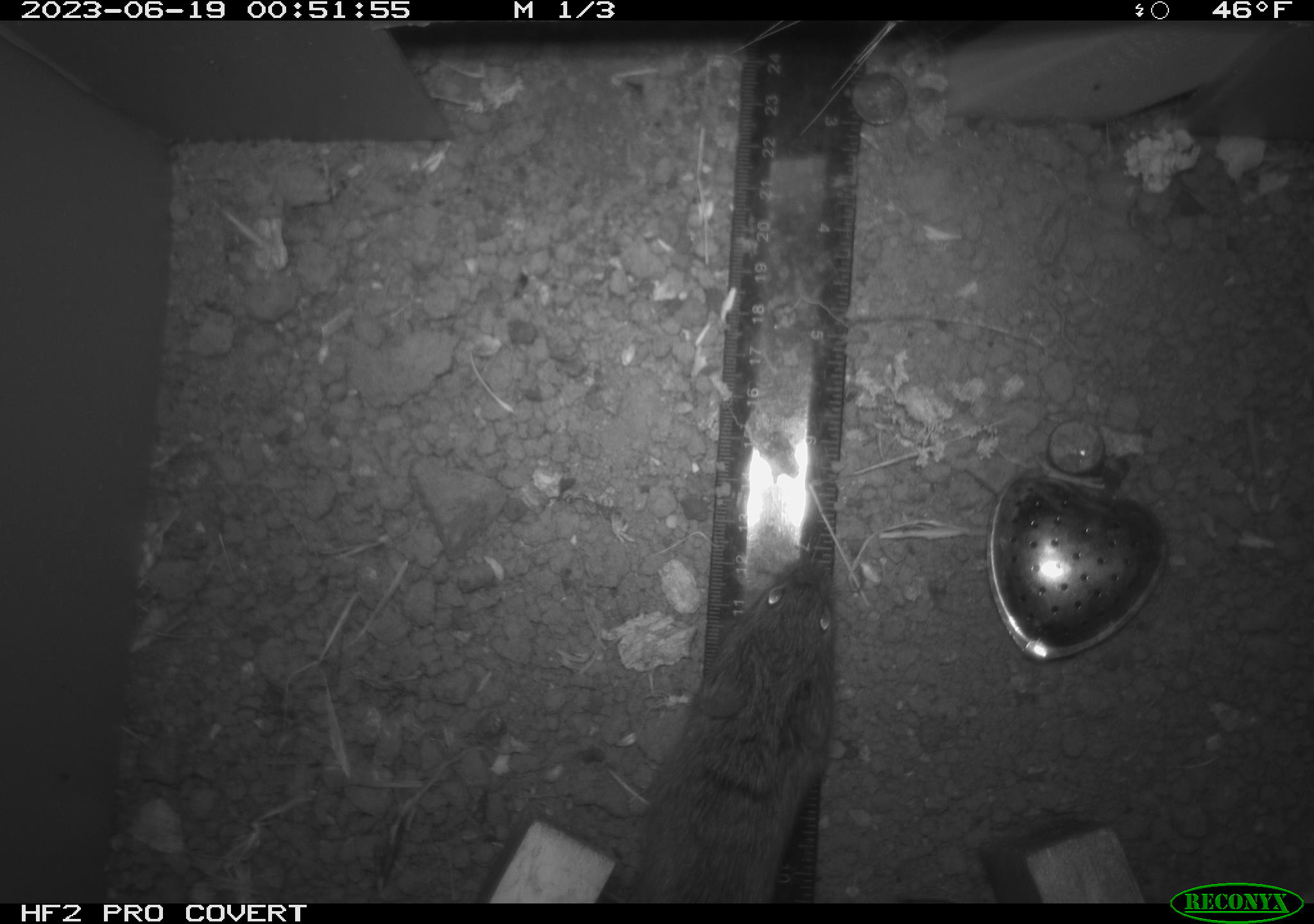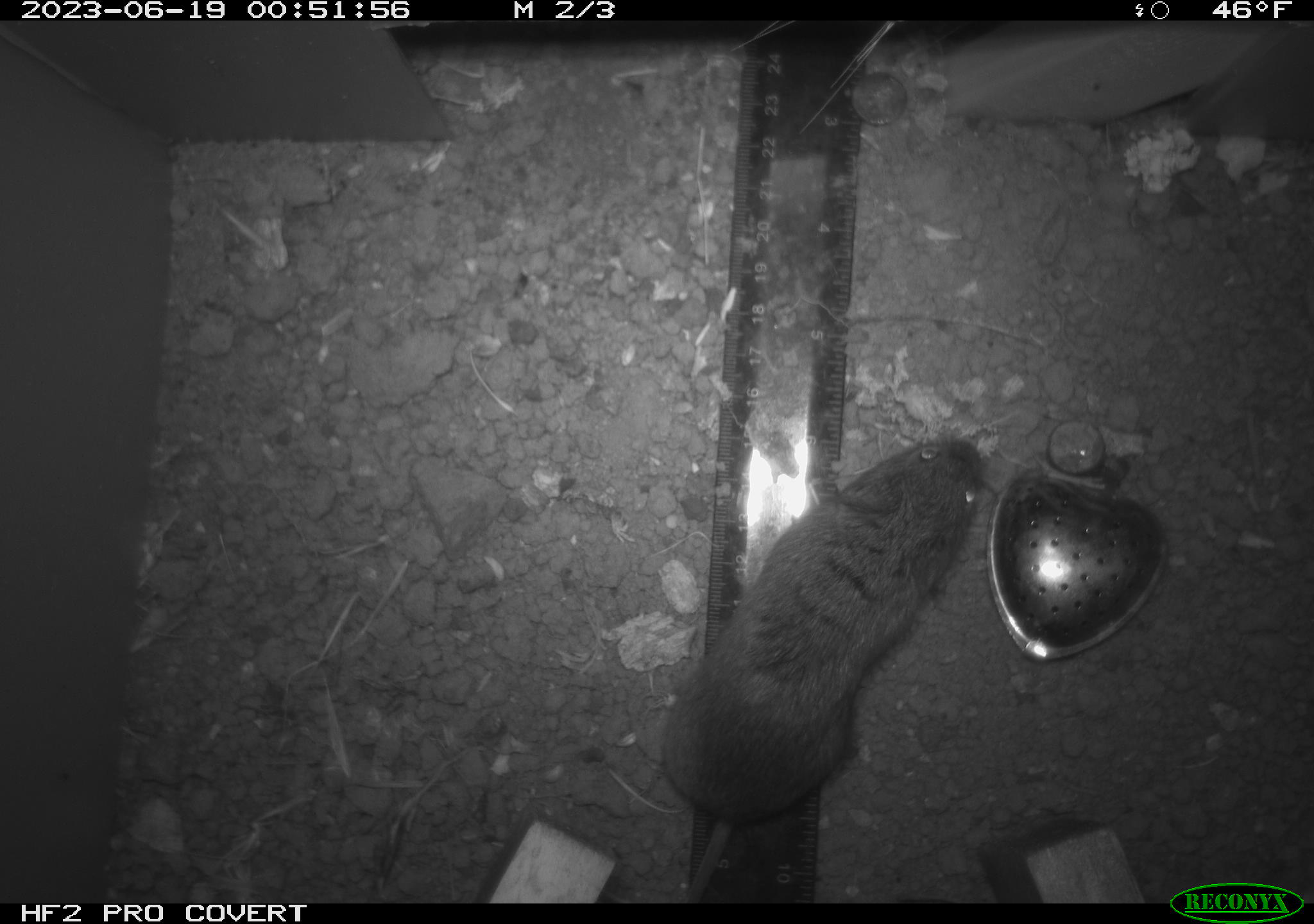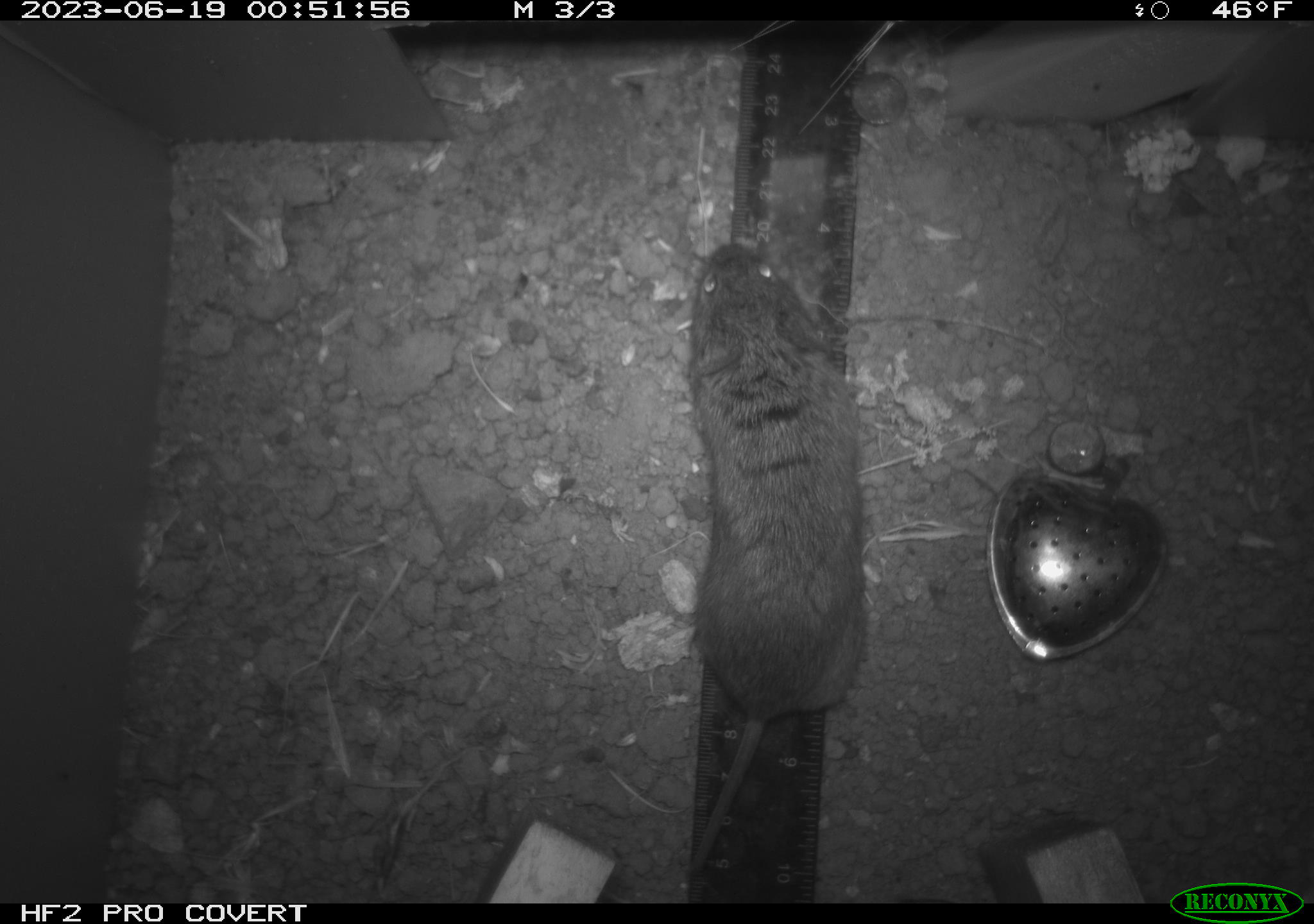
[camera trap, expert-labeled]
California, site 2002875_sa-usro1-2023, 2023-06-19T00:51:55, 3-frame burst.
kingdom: Animalia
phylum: Chordata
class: Mammalia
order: Rodentia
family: Cricetidae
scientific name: Arvicolinae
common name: voles, lemmings, and muskrats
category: arvicolinae subfamily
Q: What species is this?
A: Arvicolinae subfamily (voles, lemmings, and muskrats) (Arvicolinae).